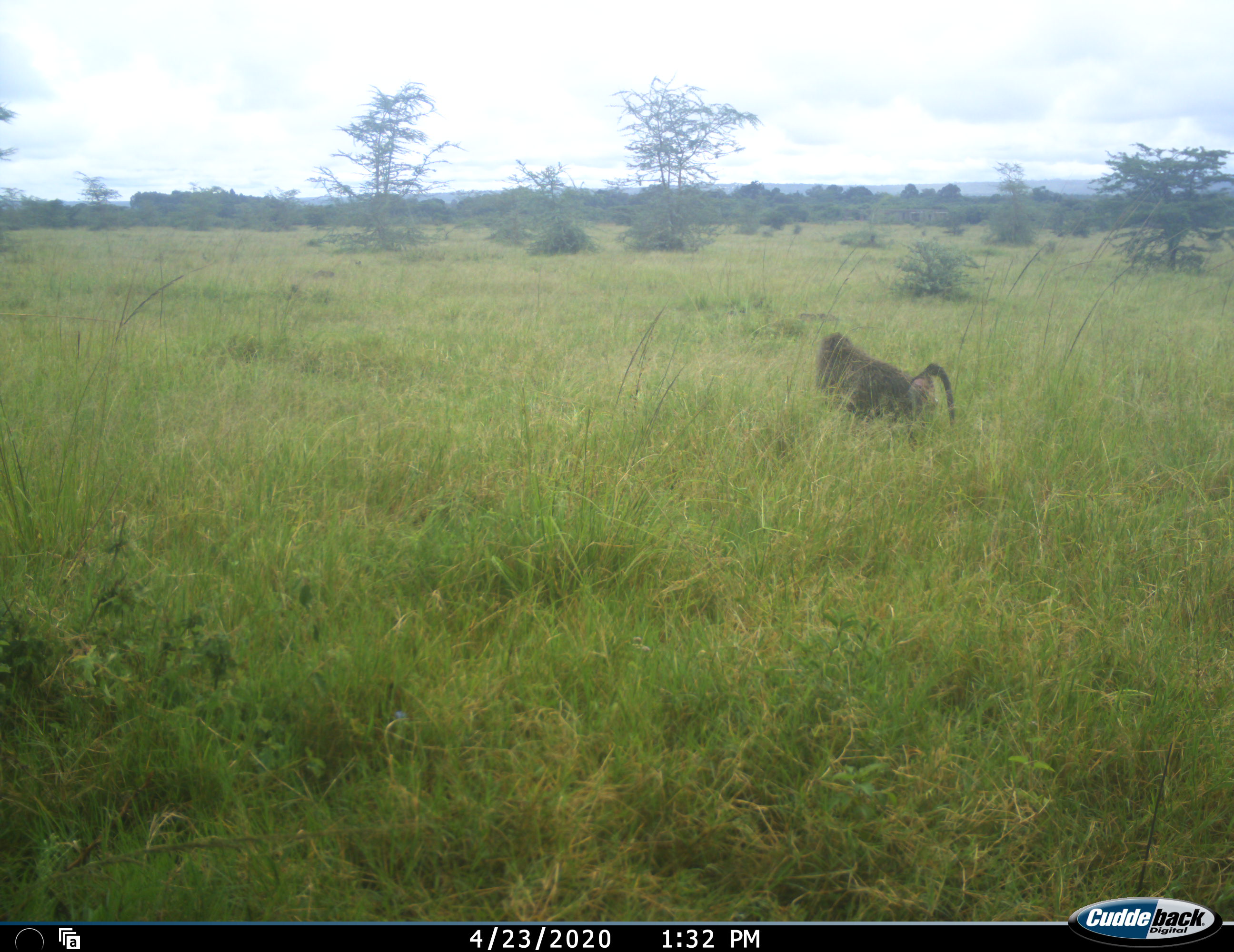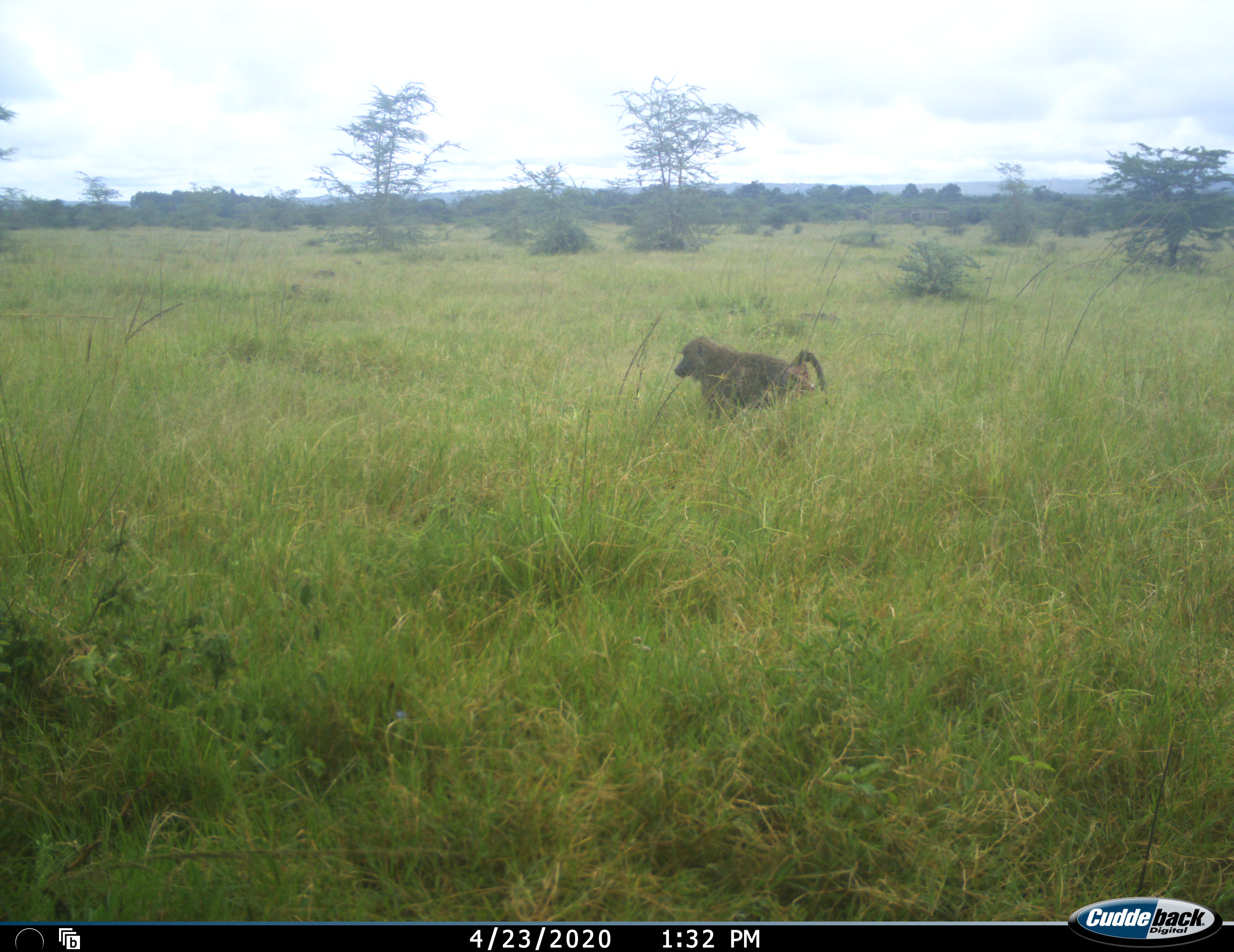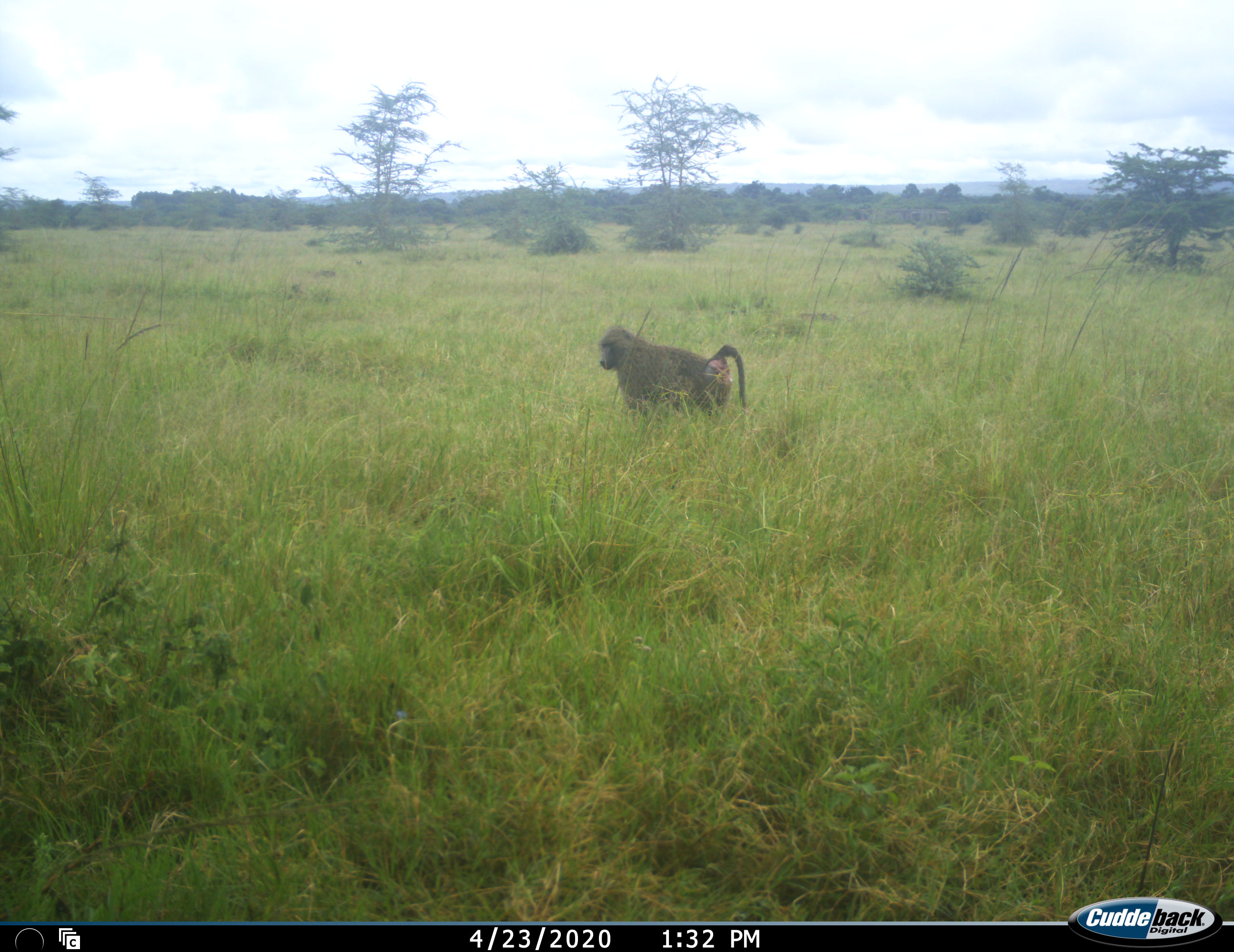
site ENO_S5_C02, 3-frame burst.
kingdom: Animalia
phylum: Chordata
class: Mammalia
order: Primates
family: Cercopithecidae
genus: Papio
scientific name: Papio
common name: baboon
Baboon (Papio), count 1. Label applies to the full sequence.